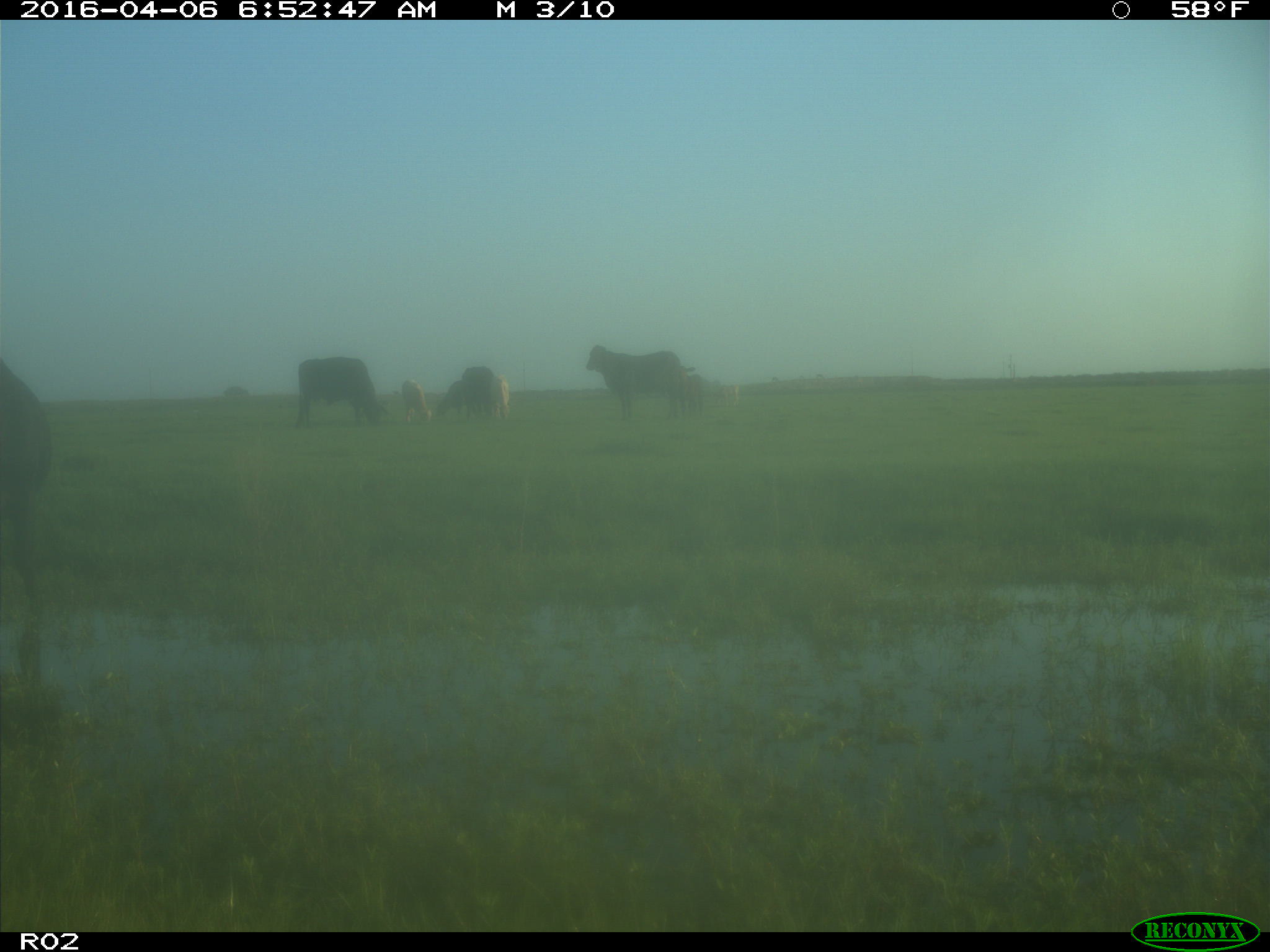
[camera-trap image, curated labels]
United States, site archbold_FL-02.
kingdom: Animalia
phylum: Chordata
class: Mammalia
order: Artiodactyla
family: Bovidae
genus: Bos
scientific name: Bos taurus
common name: domestic cow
Bos taurus (domestic cow).